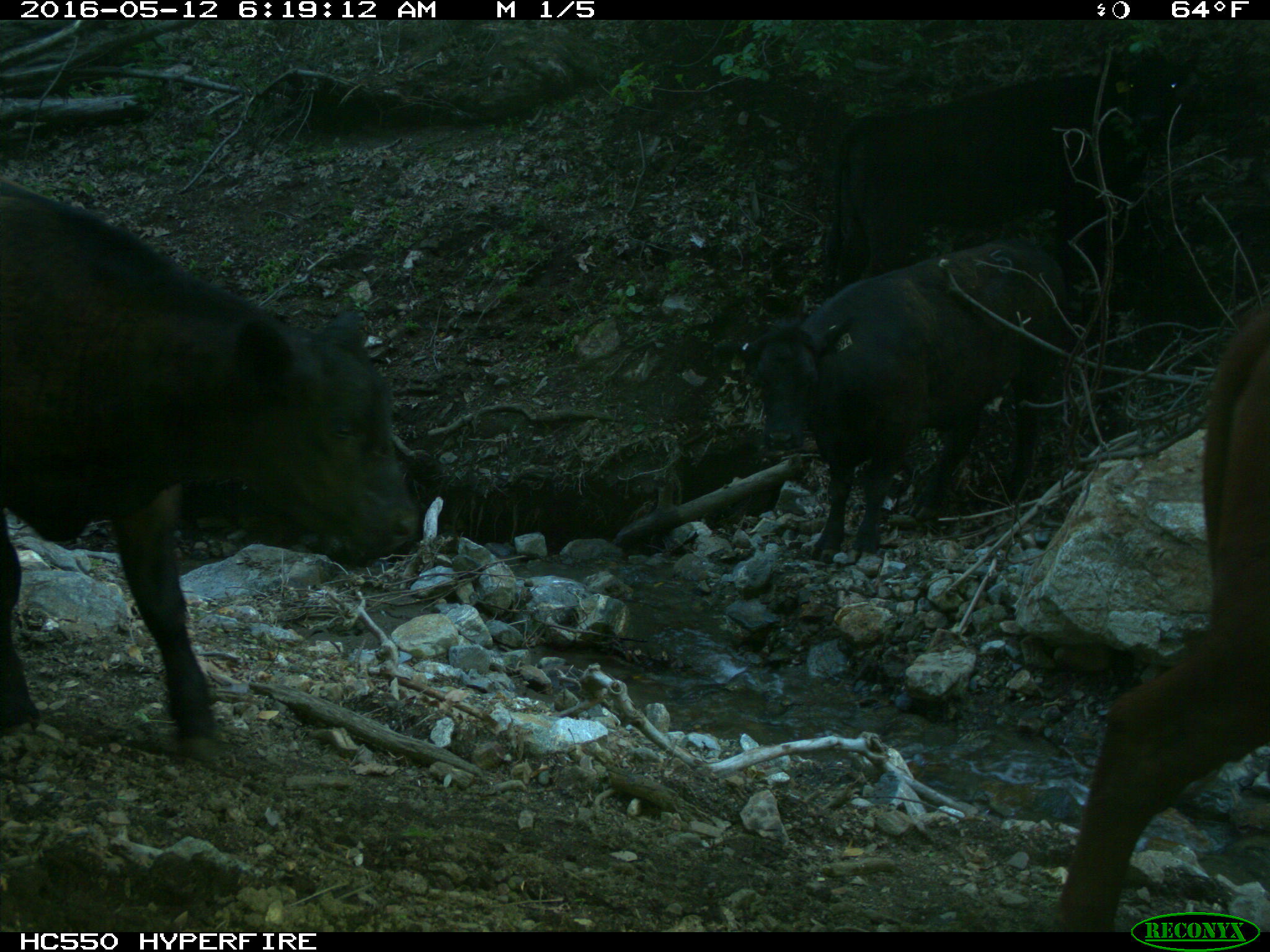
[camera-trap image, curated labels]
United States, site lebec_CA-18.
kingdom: Animalia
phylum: Chordata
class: Mammalia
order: Artiodactyla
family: Bovidae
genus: Bos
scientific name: Bos taurus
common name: domestic cow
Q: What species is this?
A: Bos taurus (domestic cow).